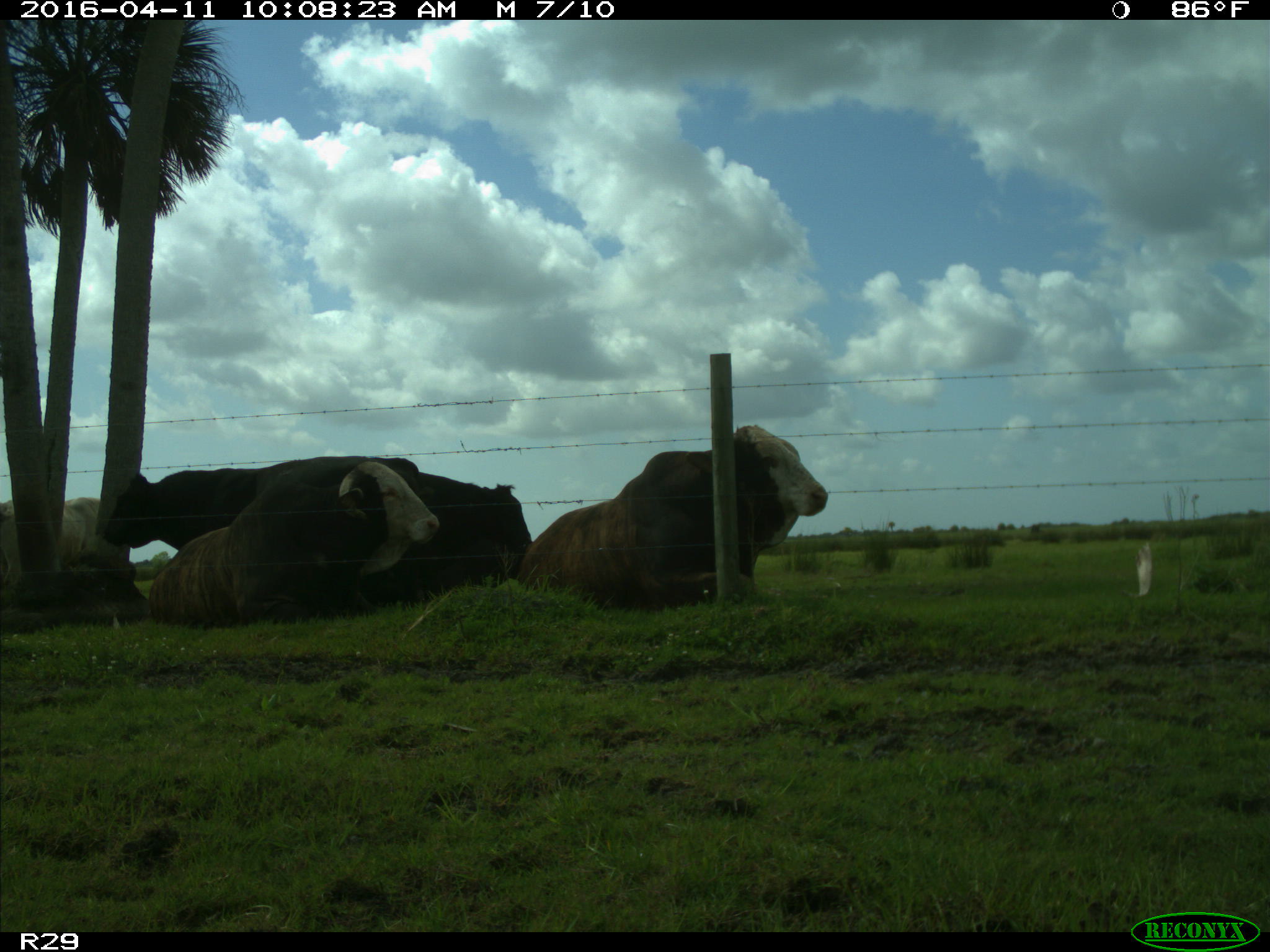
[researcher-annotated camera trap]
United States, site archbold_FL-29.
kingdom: Animalia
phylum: Chordata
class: Mammalia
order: Artiodactyla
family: Bovidae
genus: Bos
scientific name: Bos taurus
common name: domestic cow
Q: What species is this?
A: Bos taurus (domestic cow).